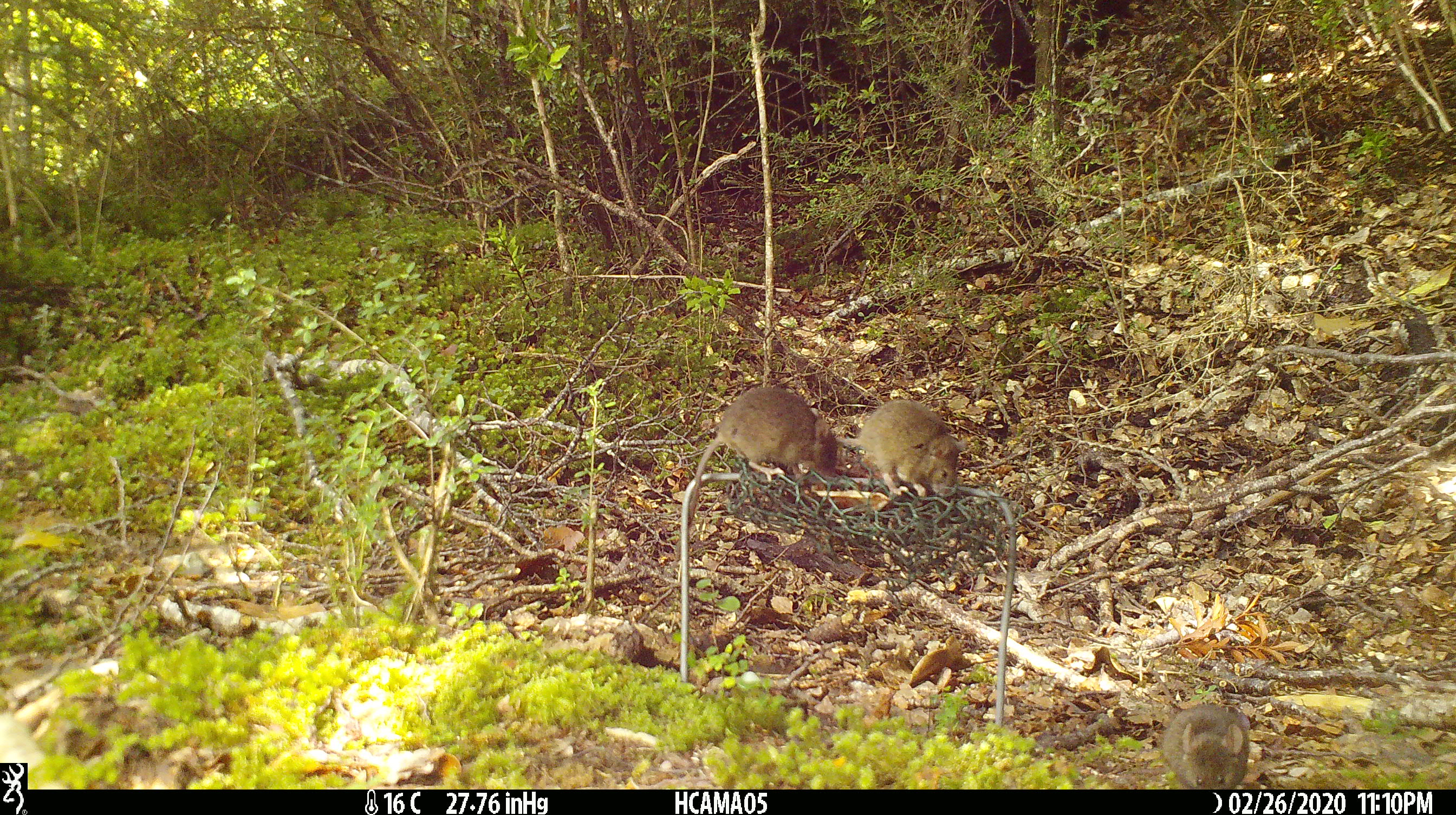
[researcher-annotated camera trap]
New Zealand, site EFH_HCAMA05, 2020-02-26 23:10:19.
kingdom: Animalia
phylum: Chordata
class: Mammalia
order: Rodentia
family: Muridae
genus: Mus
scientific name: Mus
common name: mouse